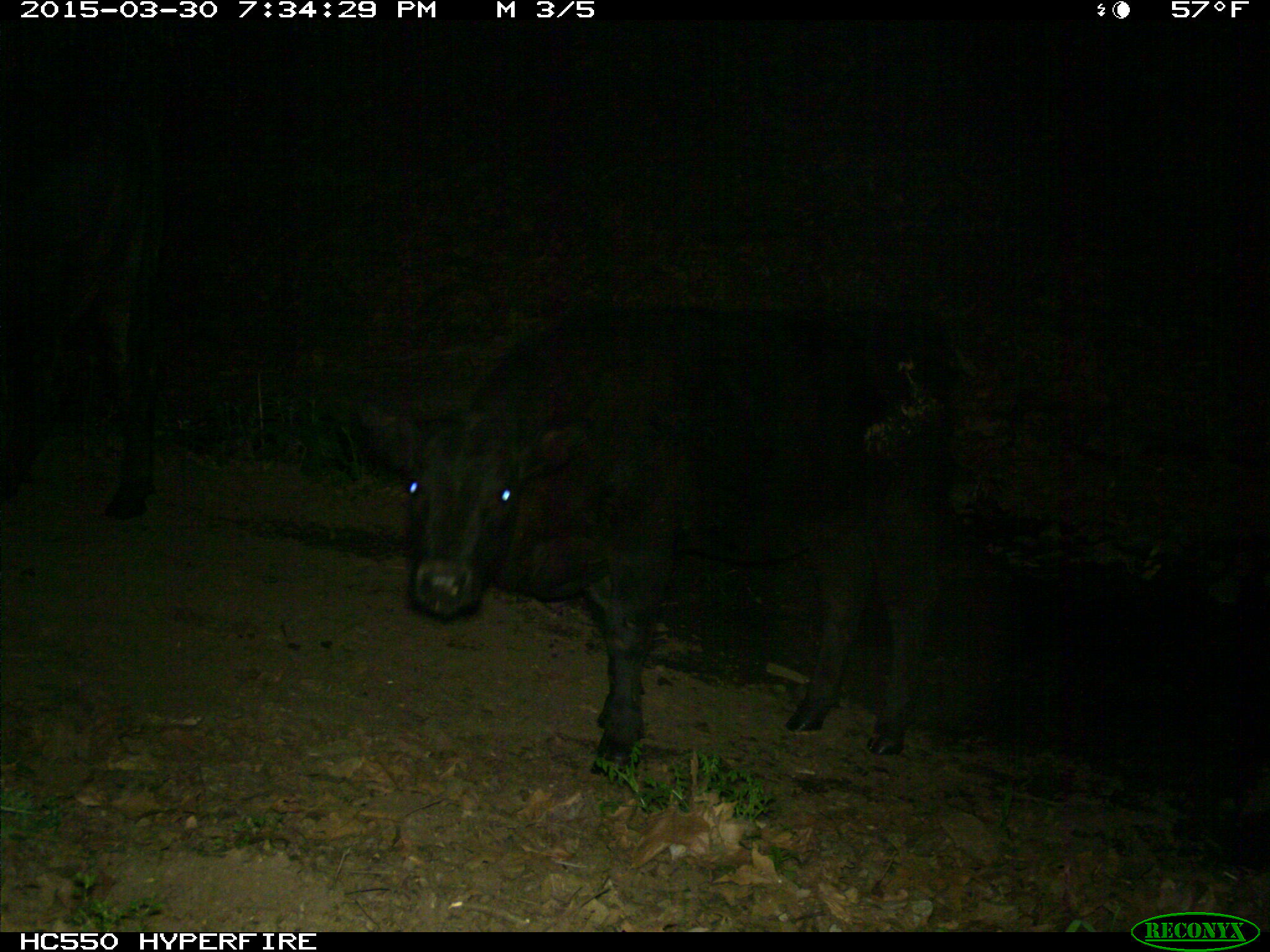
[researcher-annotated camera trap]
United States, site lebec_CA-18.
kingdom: Animalia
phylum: Chordata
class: Mammalia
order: Artiodactyla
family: Bovidae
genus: Bos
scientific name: Bos taurus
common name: domestic cow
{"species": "Bos taurus (domestic cow)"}